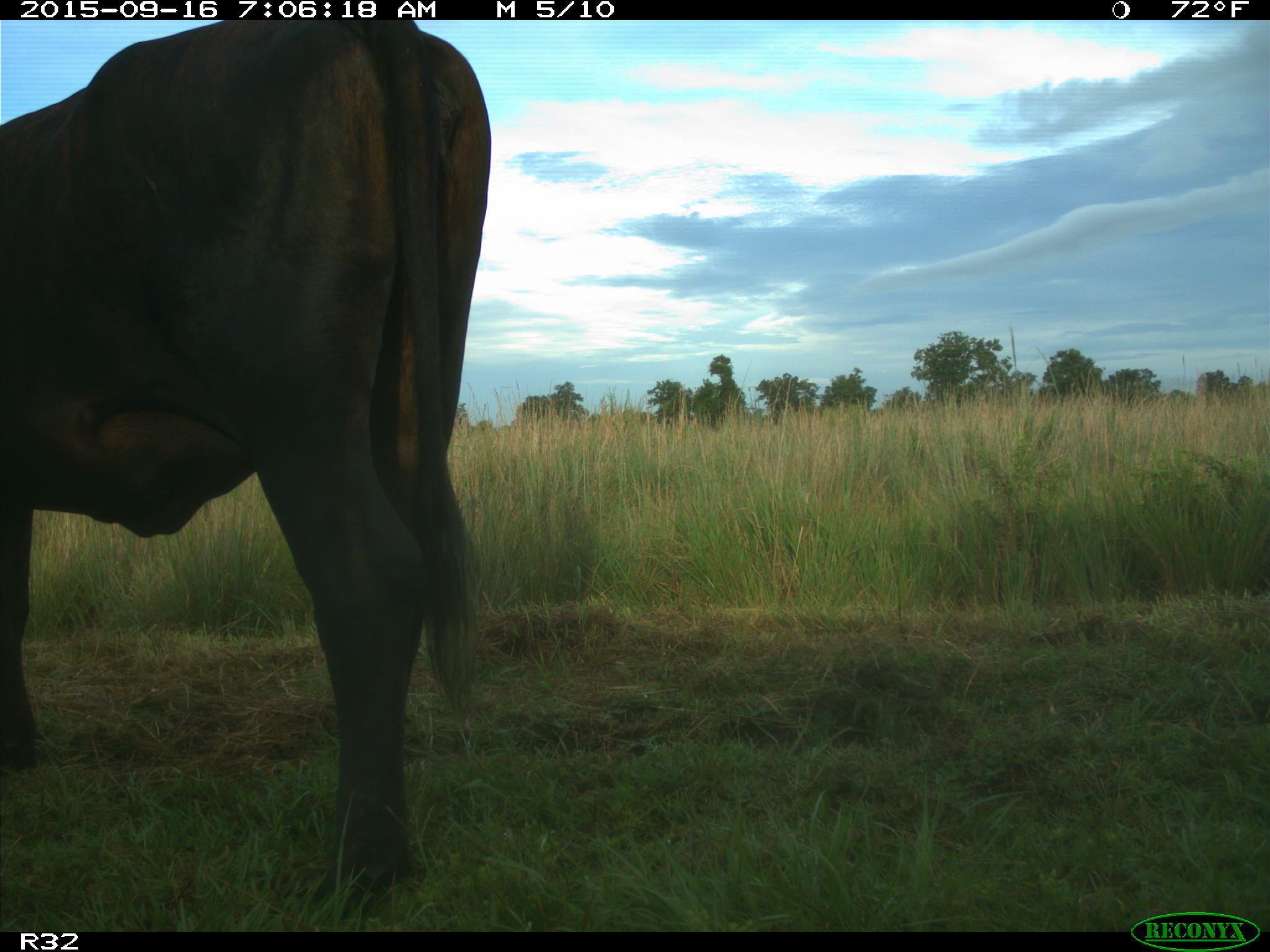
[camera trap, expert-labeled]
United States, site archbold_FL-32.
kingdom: Animalia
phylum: Chordata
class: Mammalia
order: Artiodactyla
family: Bovidae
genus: Bos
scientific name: Bos taurus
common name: domestic cow